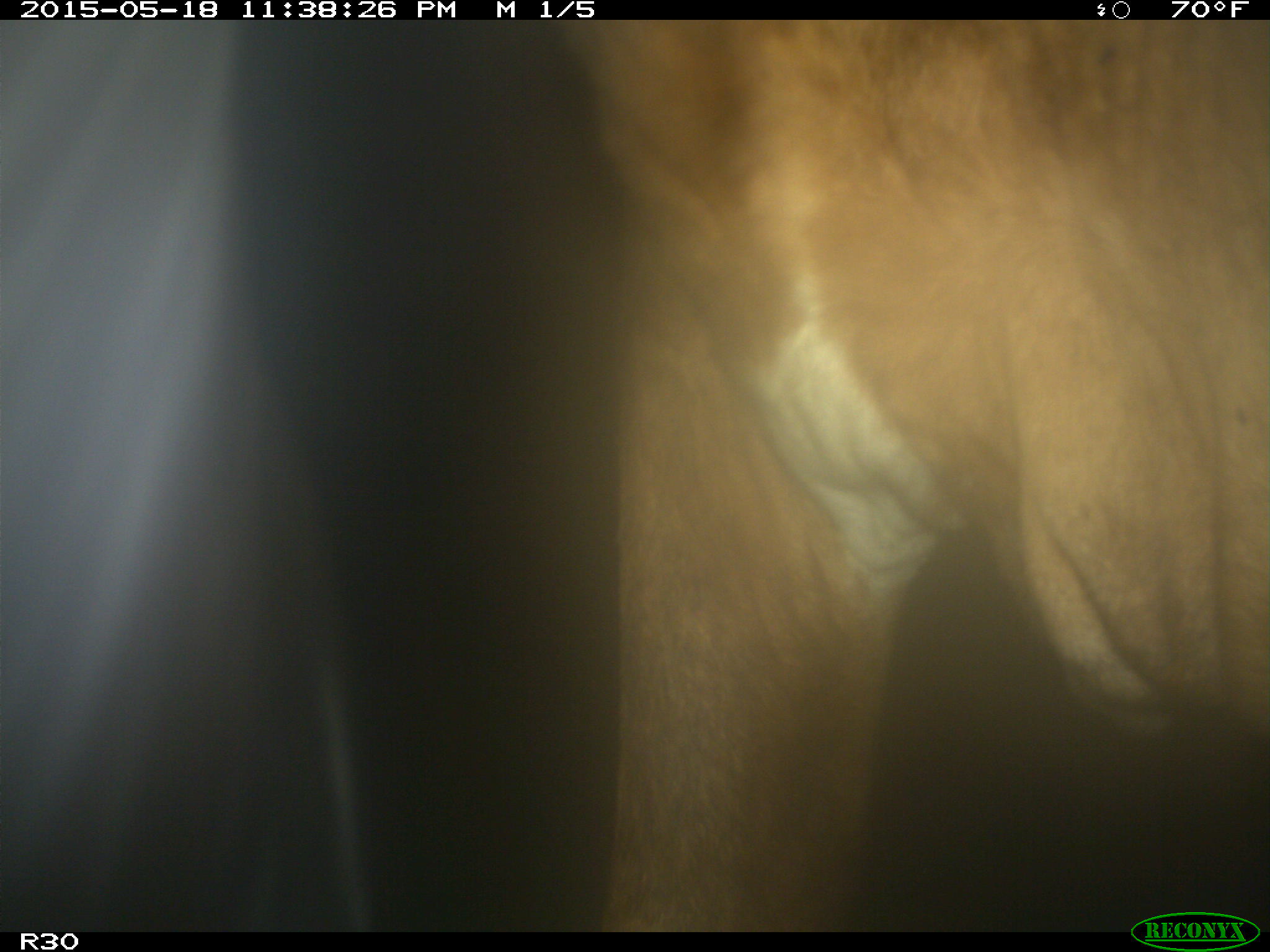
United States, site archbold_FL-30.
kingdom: Animalia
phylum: Chordata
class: Mammalia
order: Artiodactyla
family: Bovidae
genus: Bos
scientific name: Bos taurus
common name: domestic cow